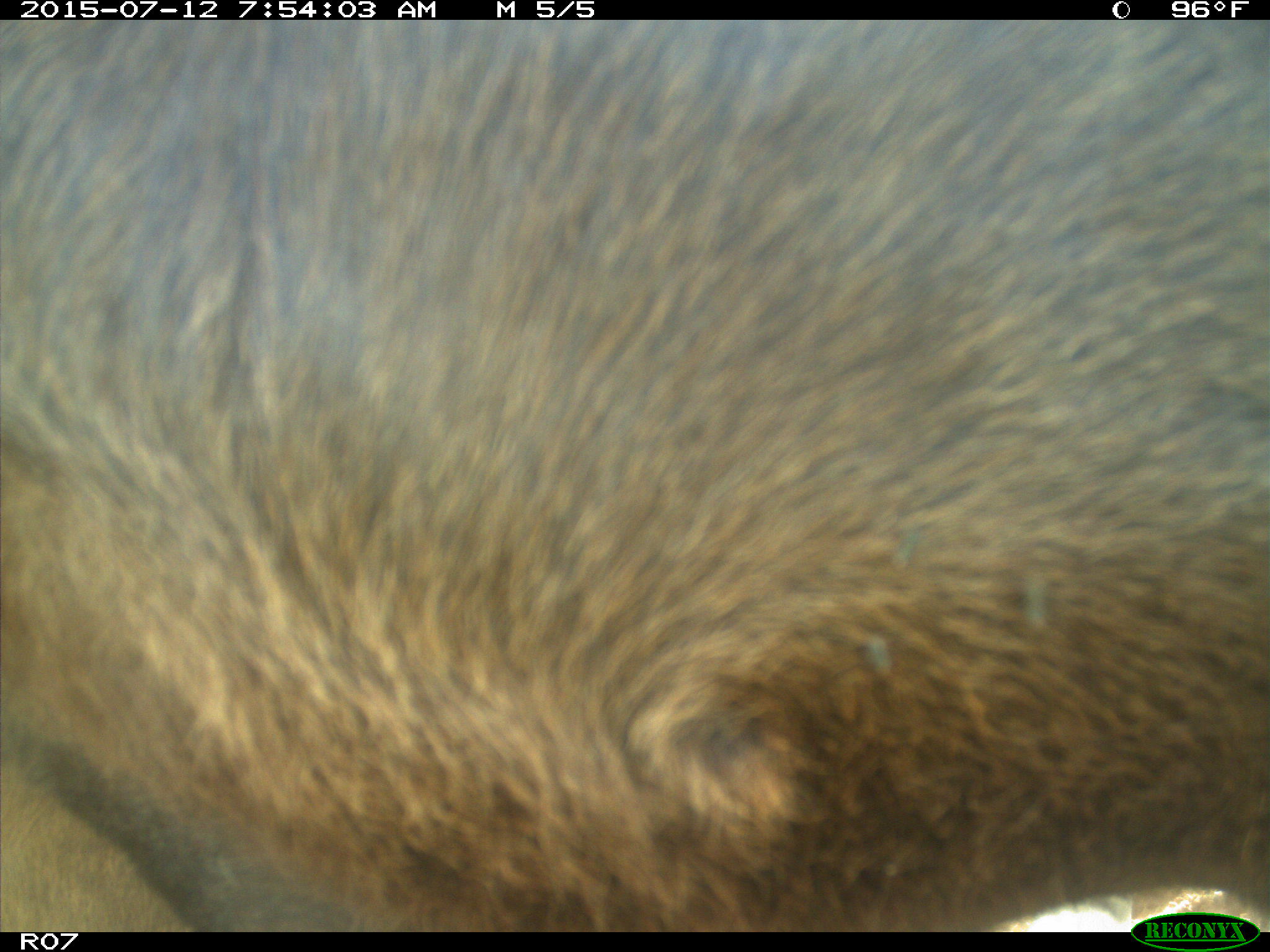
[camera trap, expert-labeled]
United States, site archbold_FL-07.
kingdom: Animalia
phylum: Chordata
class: Mammalia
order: Artiodactyla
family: Bovidae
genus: Bos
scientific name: Bos taurus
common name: domestic cow